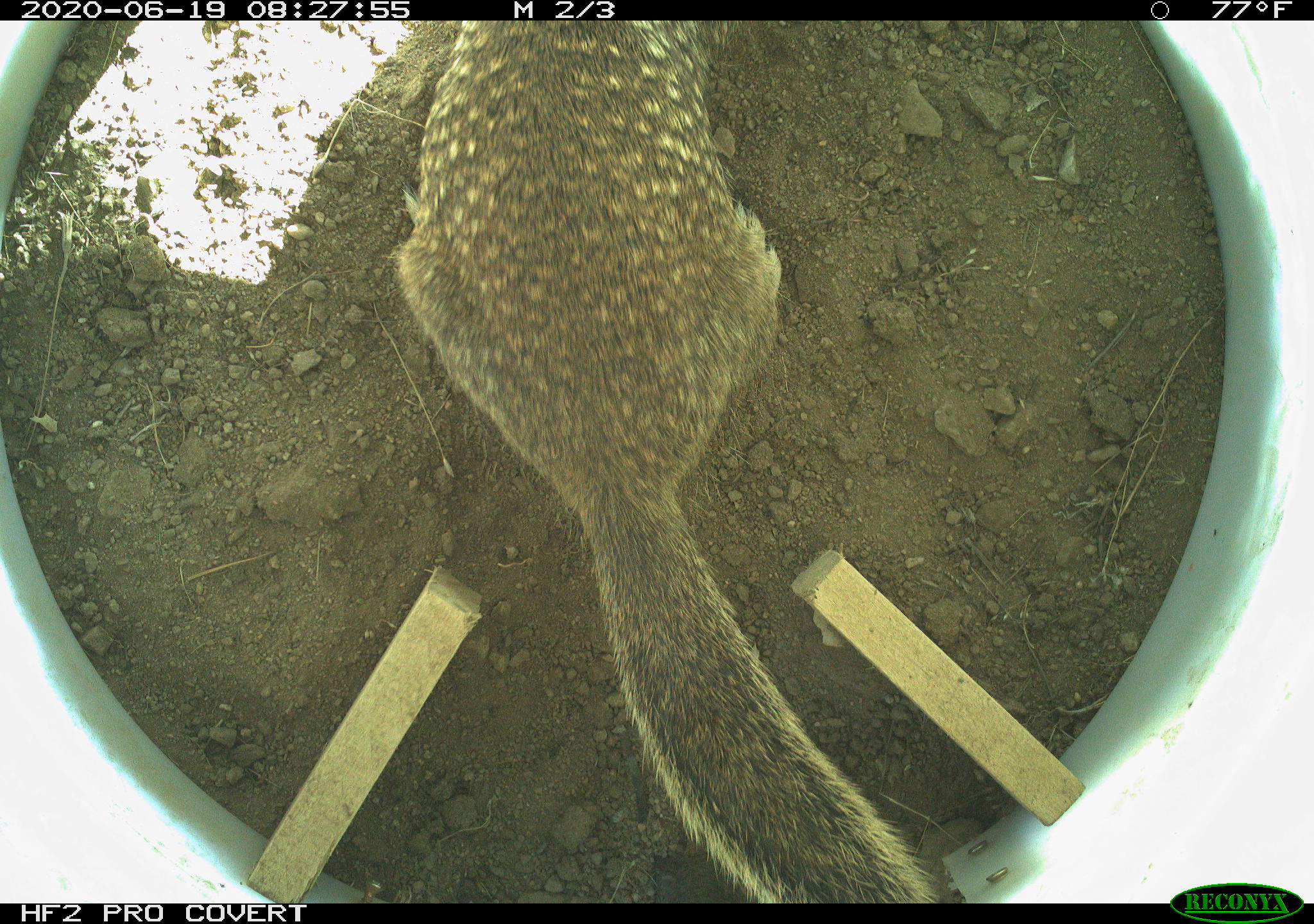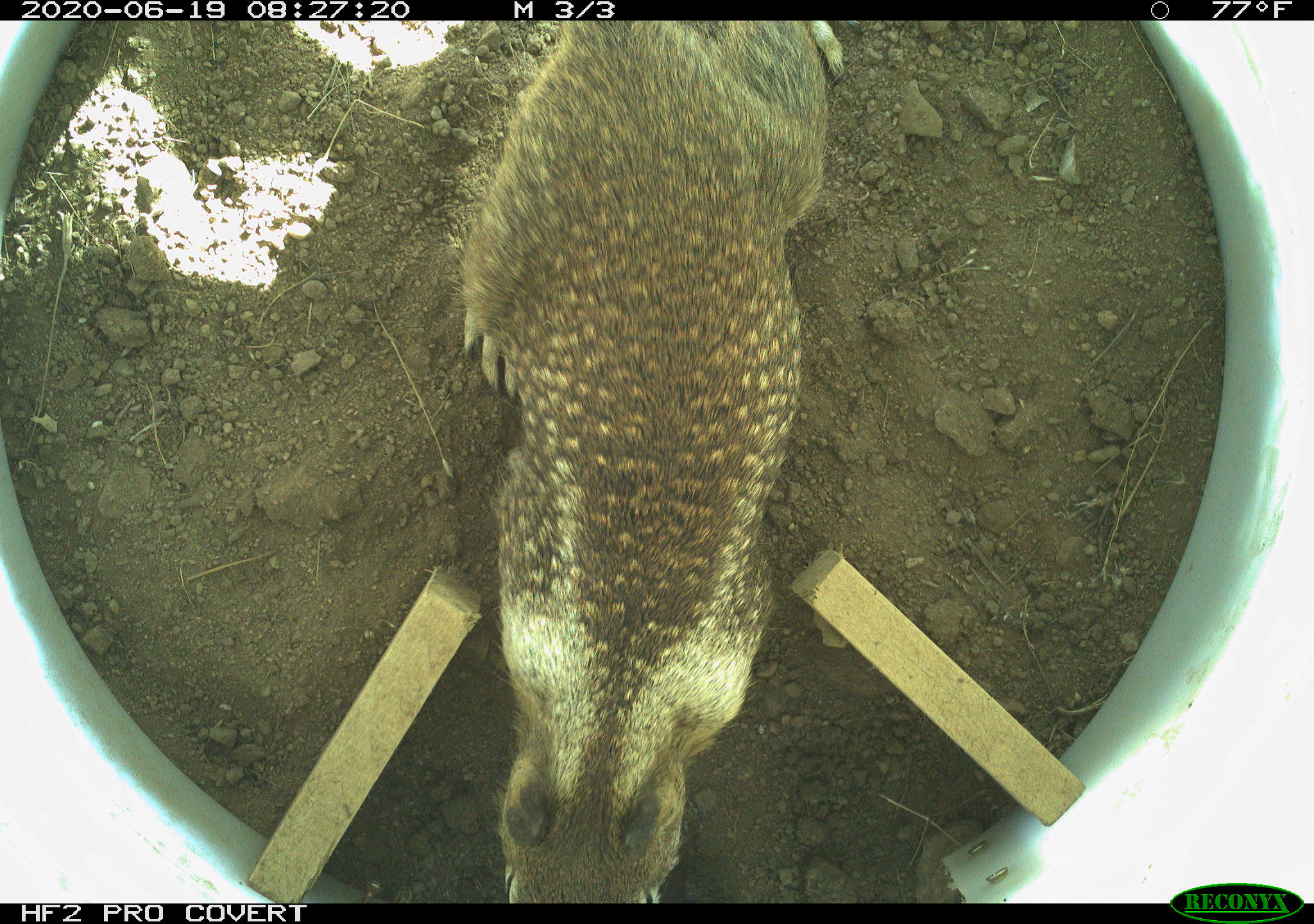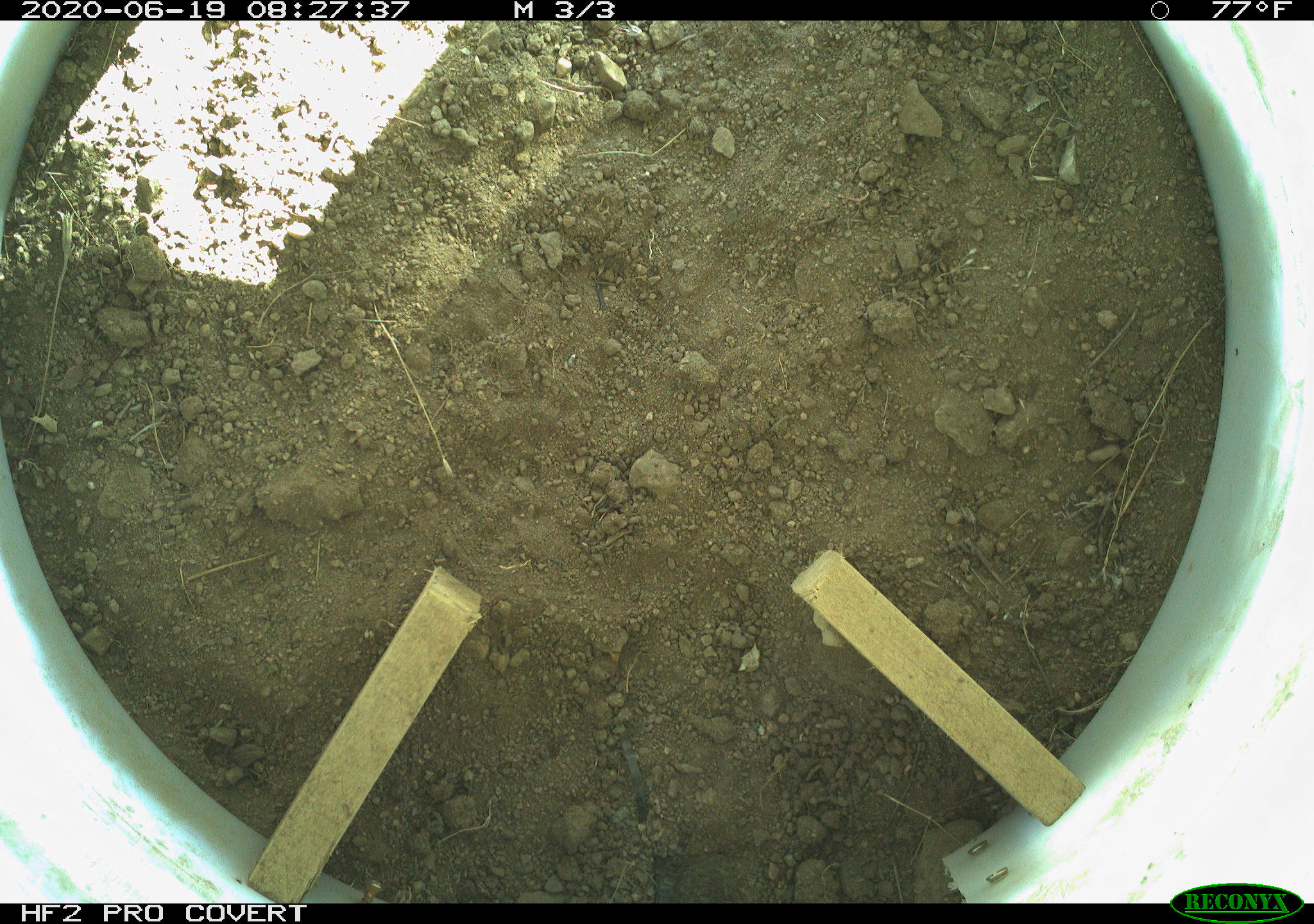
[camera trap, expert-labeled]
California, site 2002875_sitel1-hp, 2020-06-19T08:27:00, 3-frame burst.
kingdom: Animalia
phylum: Chordata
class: Mammalia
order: Rodentia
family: Sciuridae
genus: Otospermophilus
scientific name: Otospermophilus beecheyi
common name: california ground squirrel